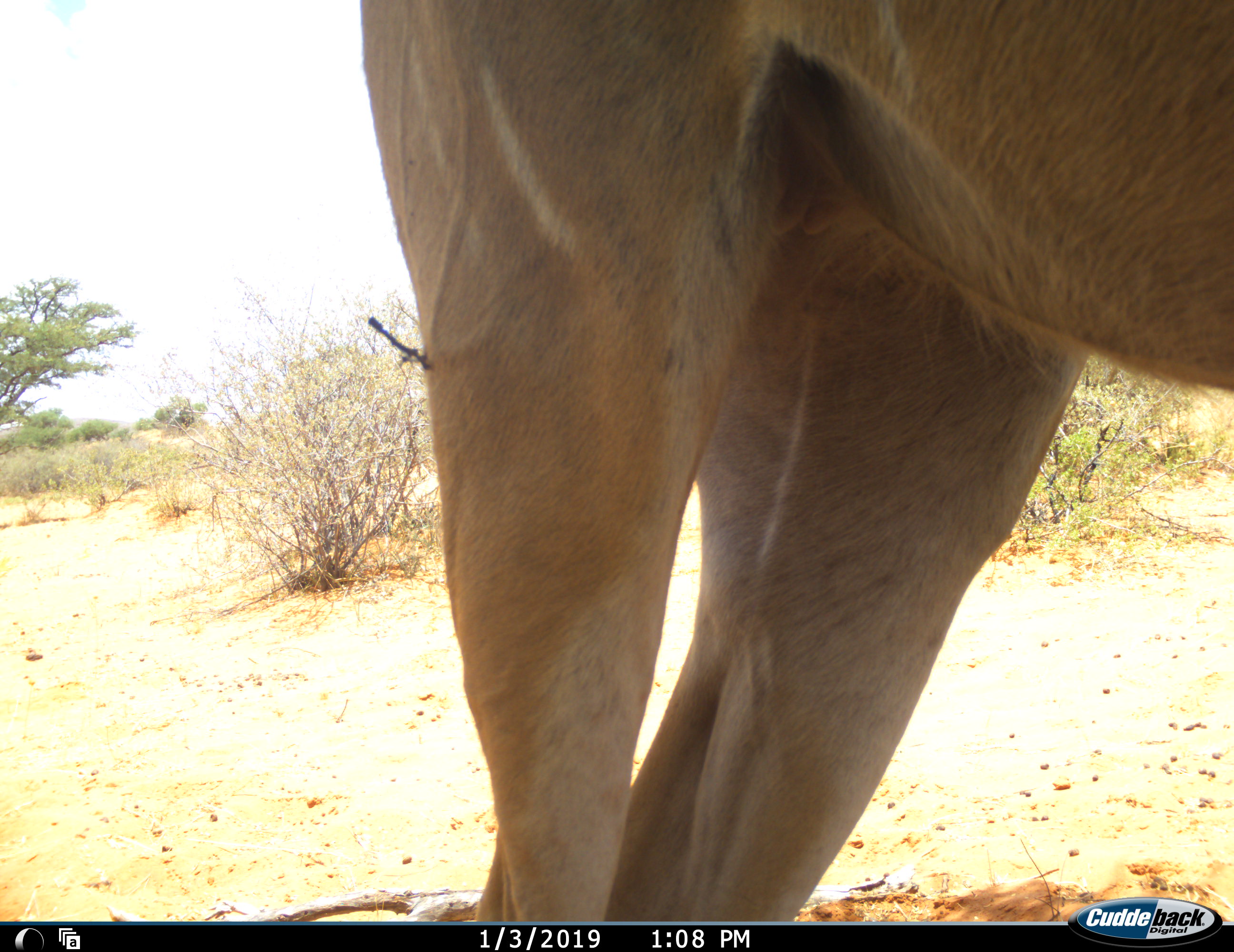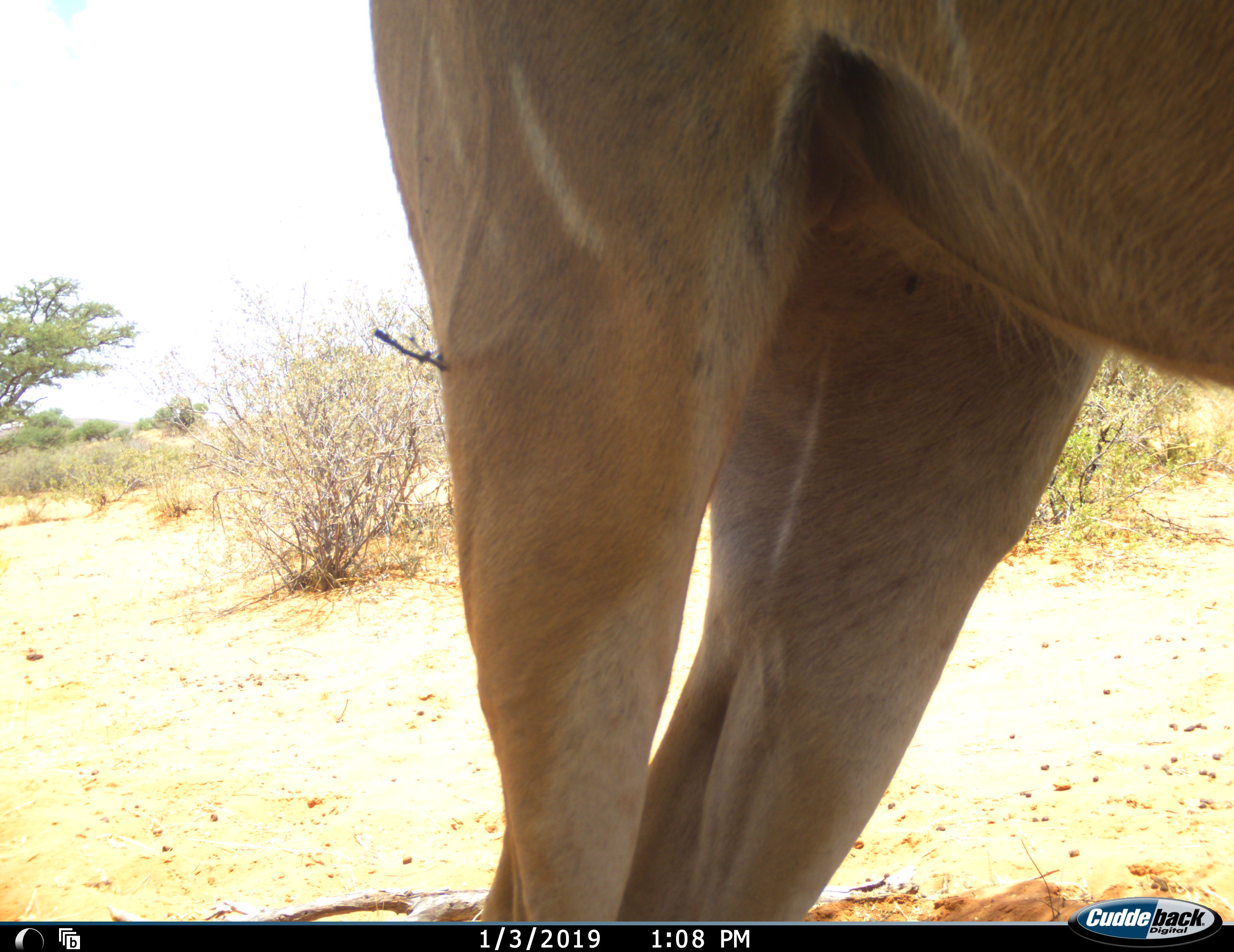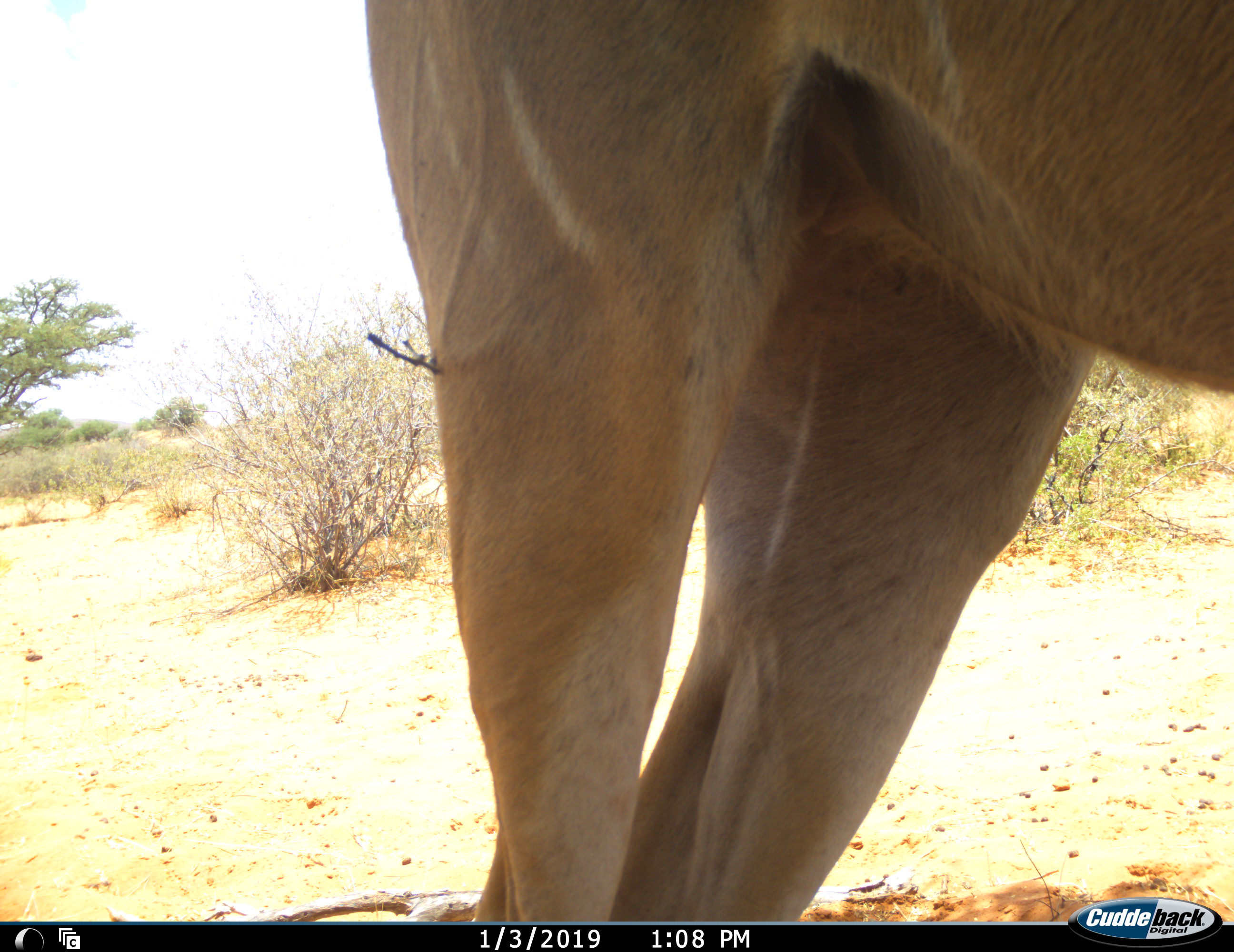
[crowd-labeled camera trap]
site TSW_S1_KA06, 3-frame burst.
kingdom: Animalia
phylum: Chordata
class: Mammalia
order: Artiodactyla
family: Bovidae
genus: Tragelaphus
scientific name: Tragelaphus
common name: kudu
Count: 1.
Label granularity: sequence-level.